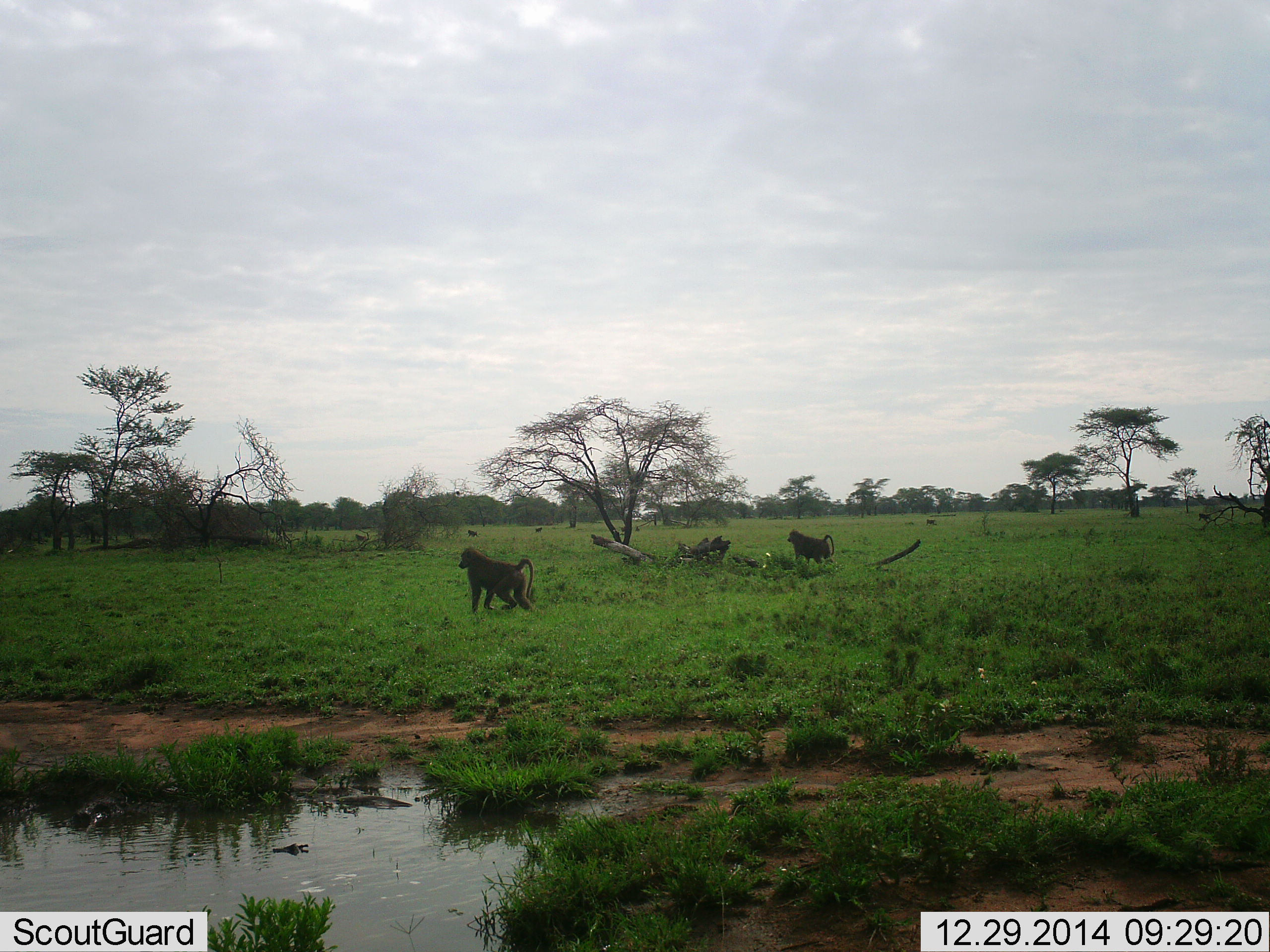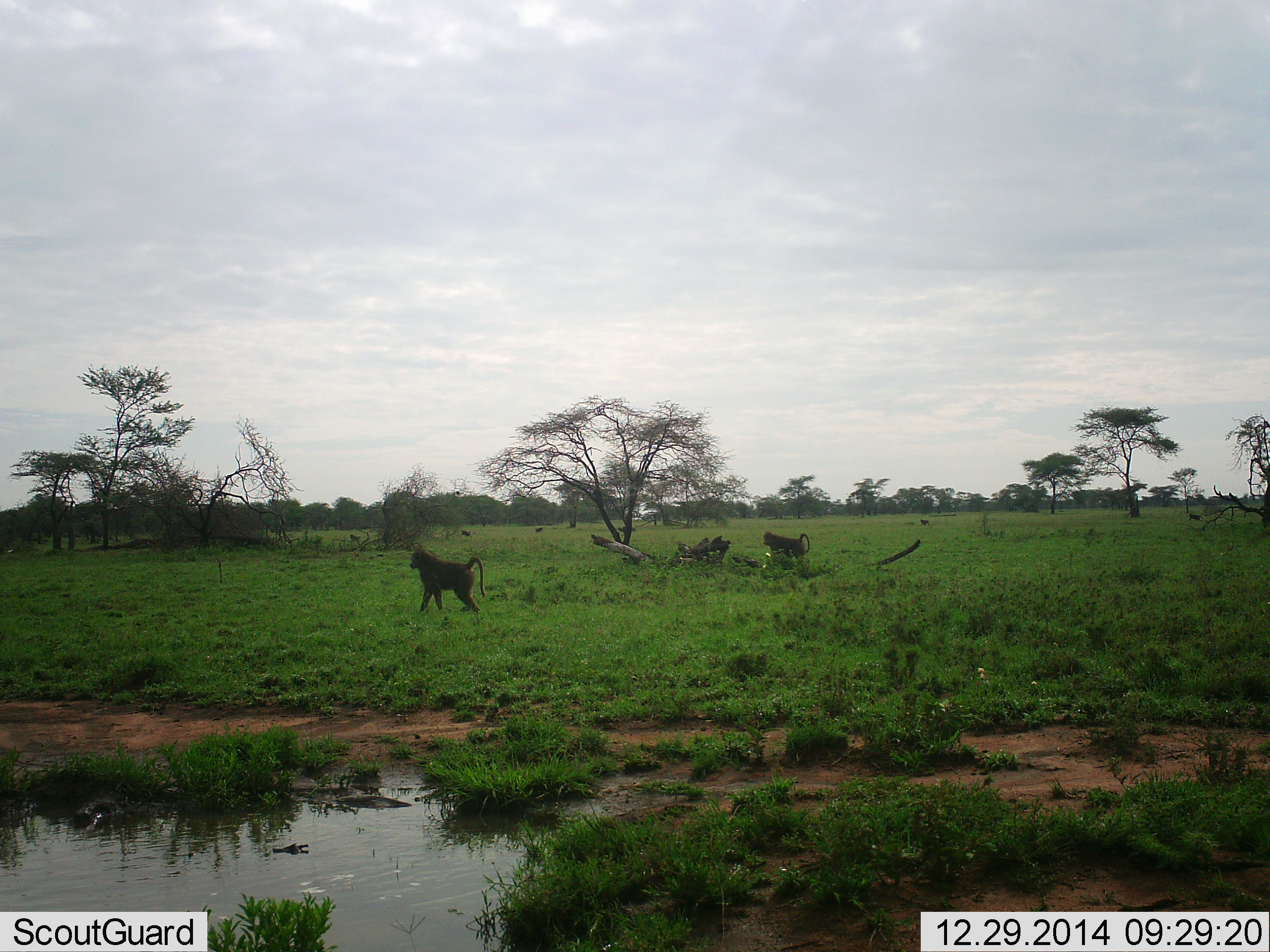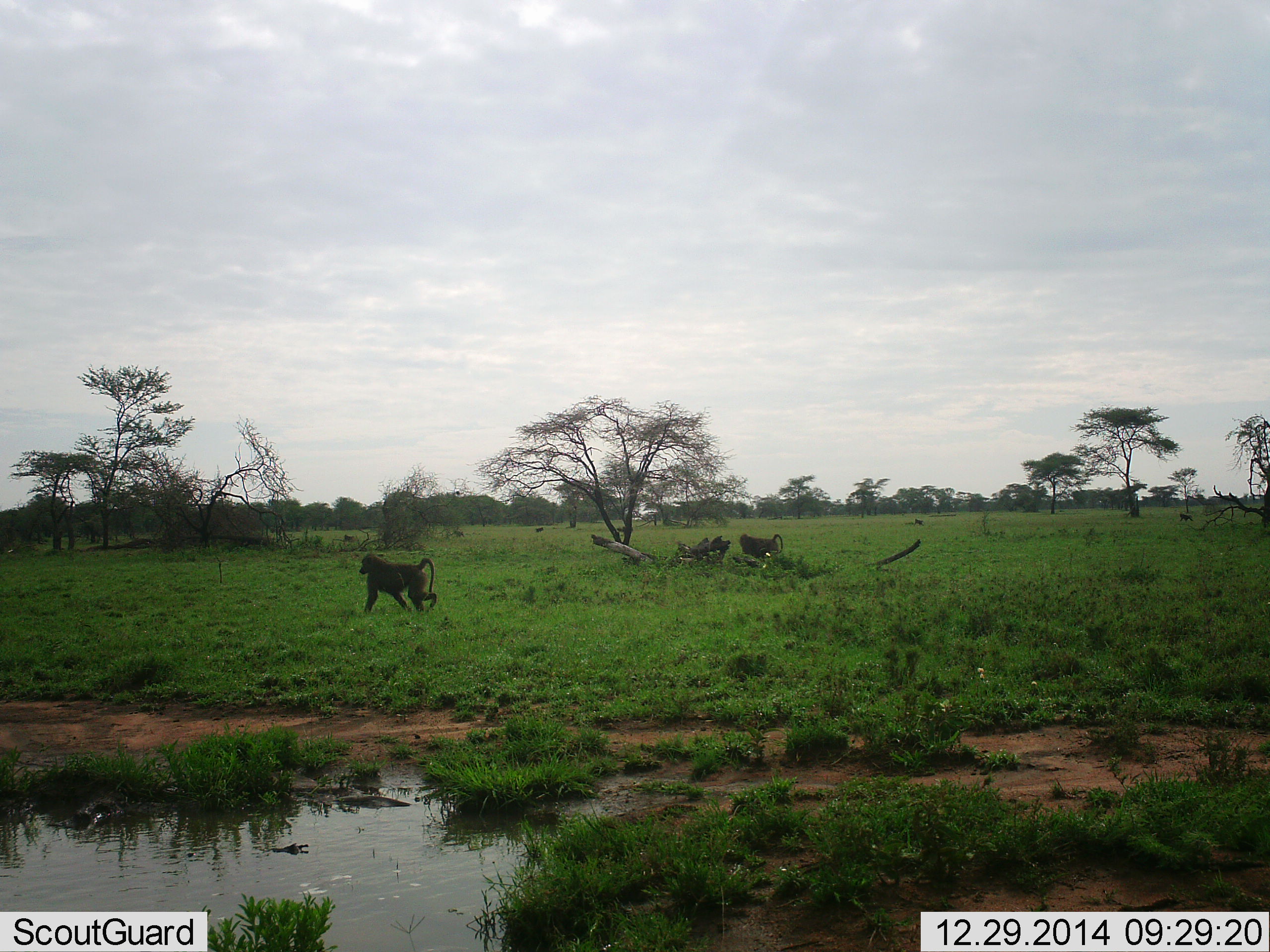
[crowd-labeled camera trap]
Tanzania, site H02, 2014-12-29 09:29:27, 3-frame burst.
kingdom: Animalia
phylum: Chordata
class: Mammalia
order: Primates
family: Cercopithecidae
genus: Papio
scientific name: Papio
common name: baboon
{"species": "baboon (Papio)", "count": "6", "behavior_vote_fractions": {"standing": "10%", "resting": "0%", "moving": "100%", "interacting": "0%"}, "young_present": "0%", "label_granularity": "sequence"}